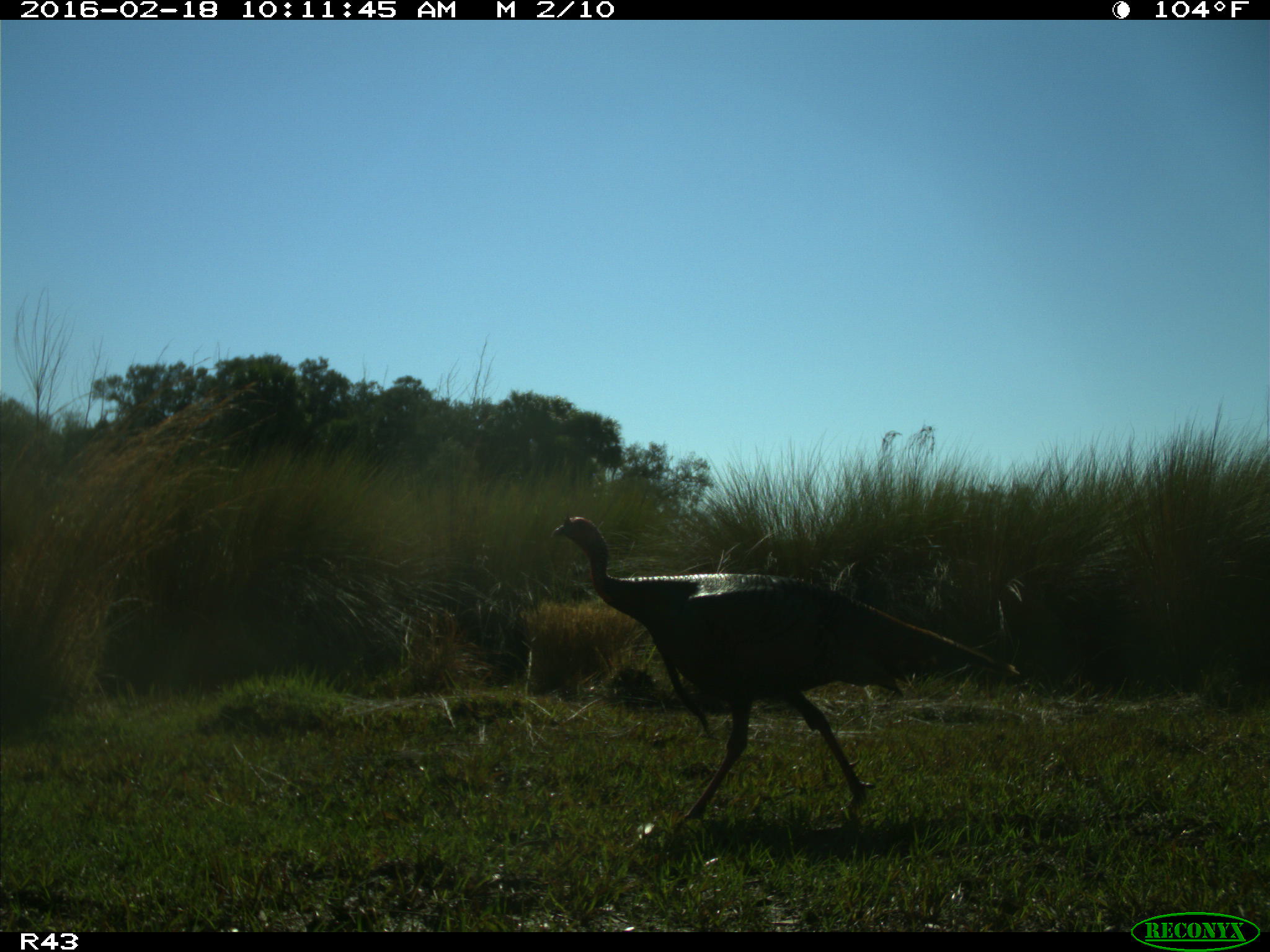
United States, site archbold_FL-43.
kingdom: Animalia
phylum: Chordata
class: Aves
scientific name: Aves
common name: birds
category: unidentified bird